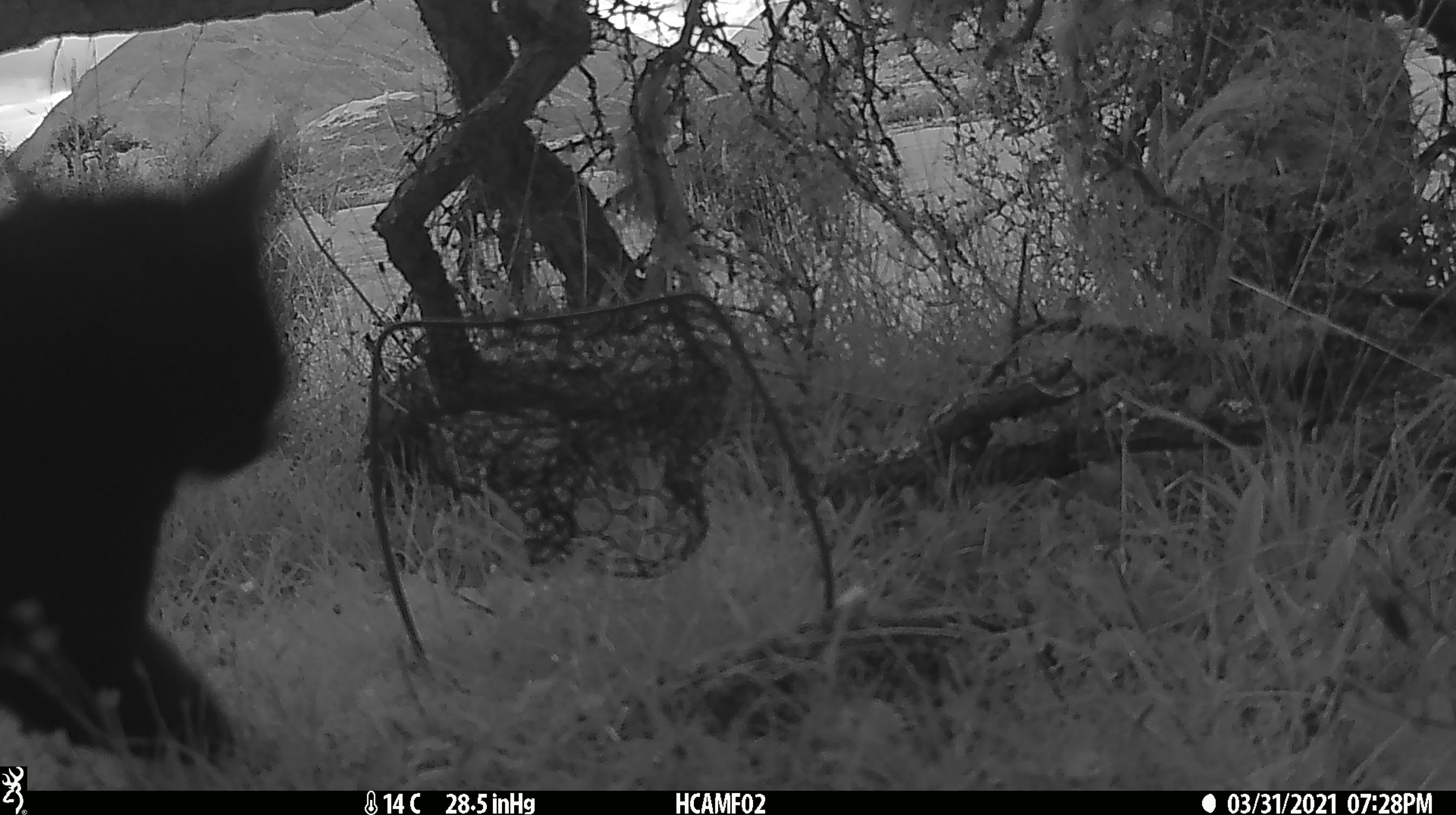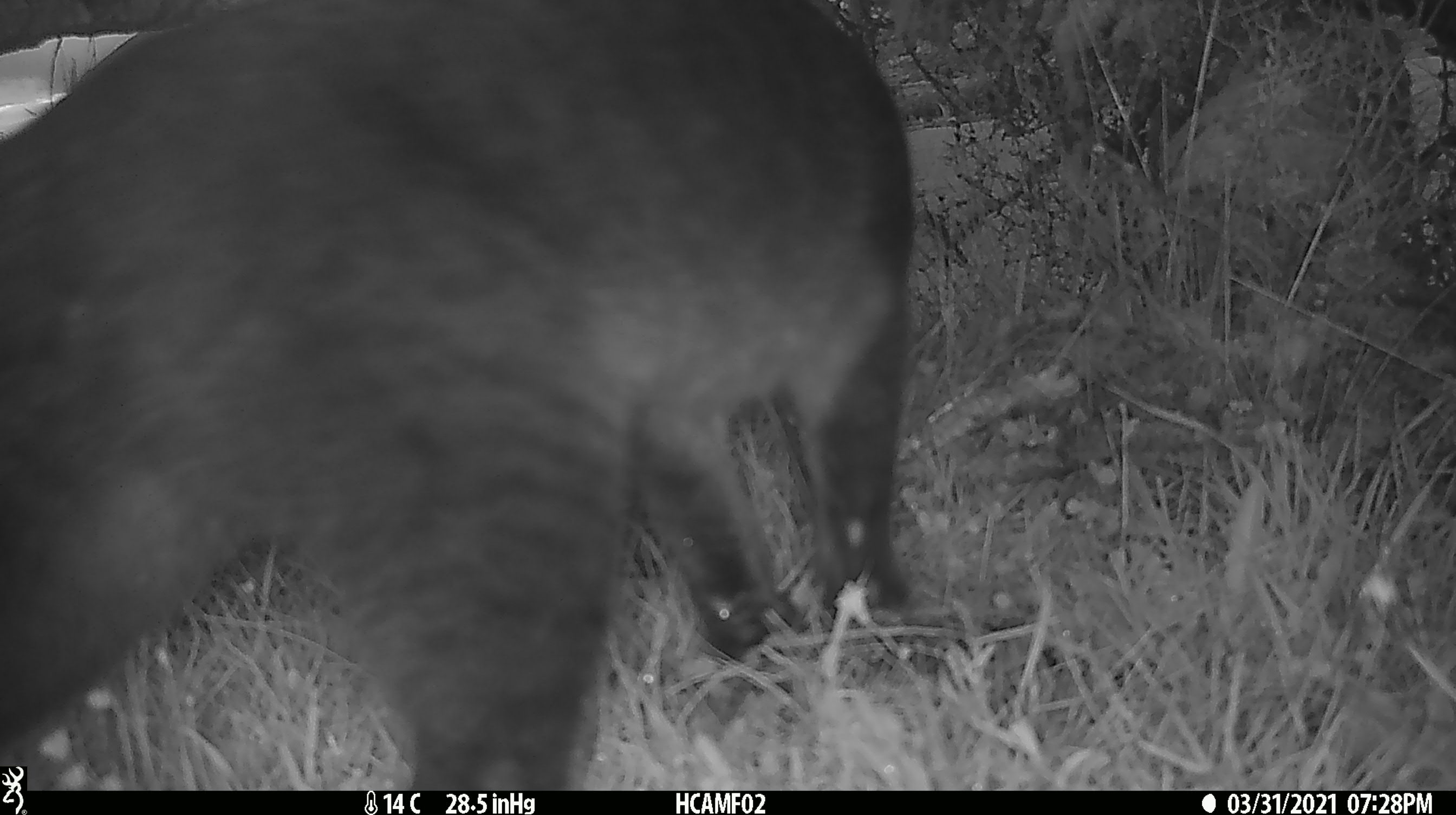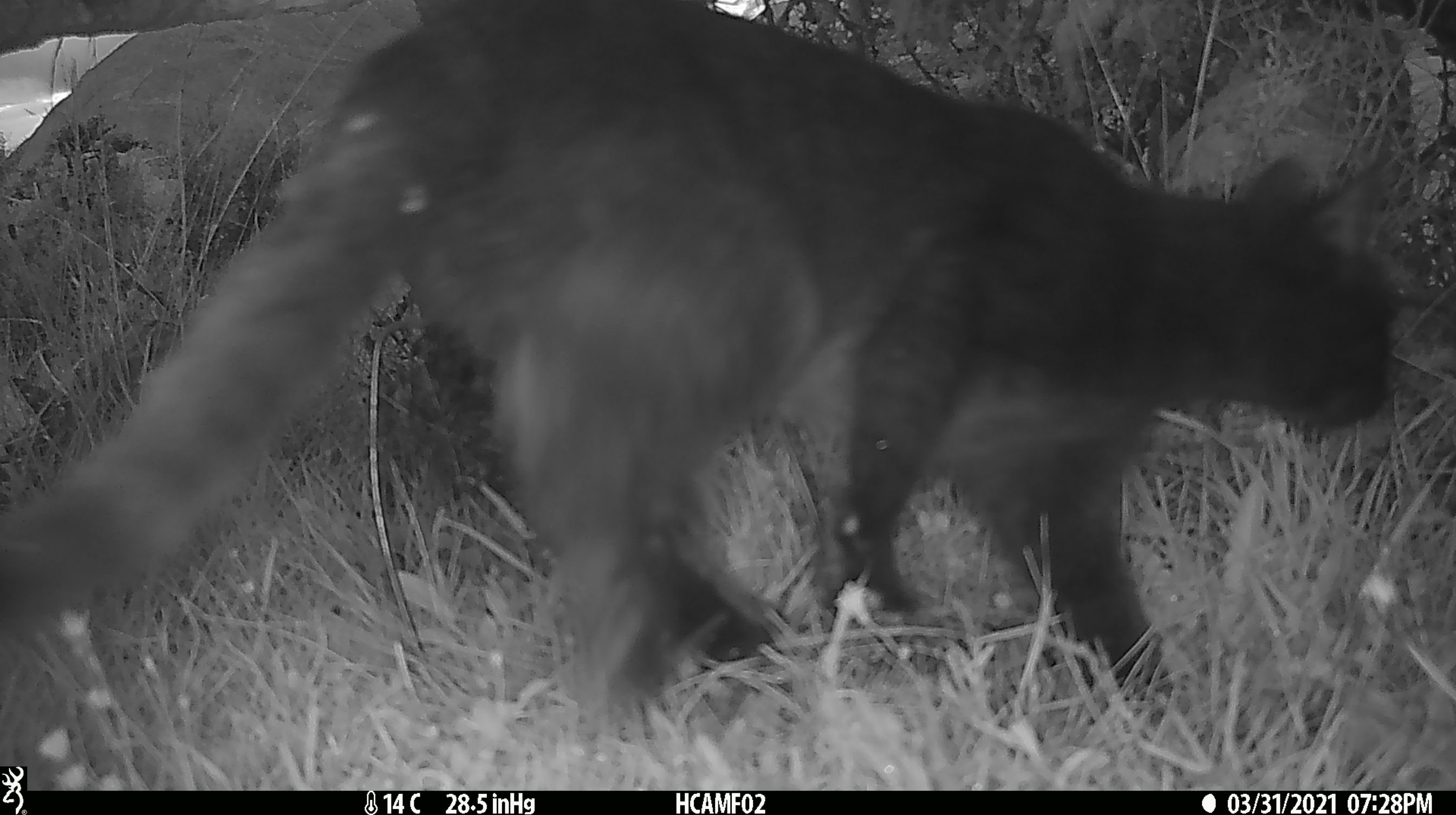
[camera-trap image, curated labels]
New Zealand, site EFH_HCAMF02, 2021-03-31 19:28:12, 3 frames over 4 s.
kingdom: Animalia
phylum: Chordata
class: Mammalia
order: Carnivora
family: Felidae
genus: Felis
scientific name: Felis catus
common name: domestic cat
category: cat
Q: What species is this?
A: Cat (domestic cat) (Felis catus).